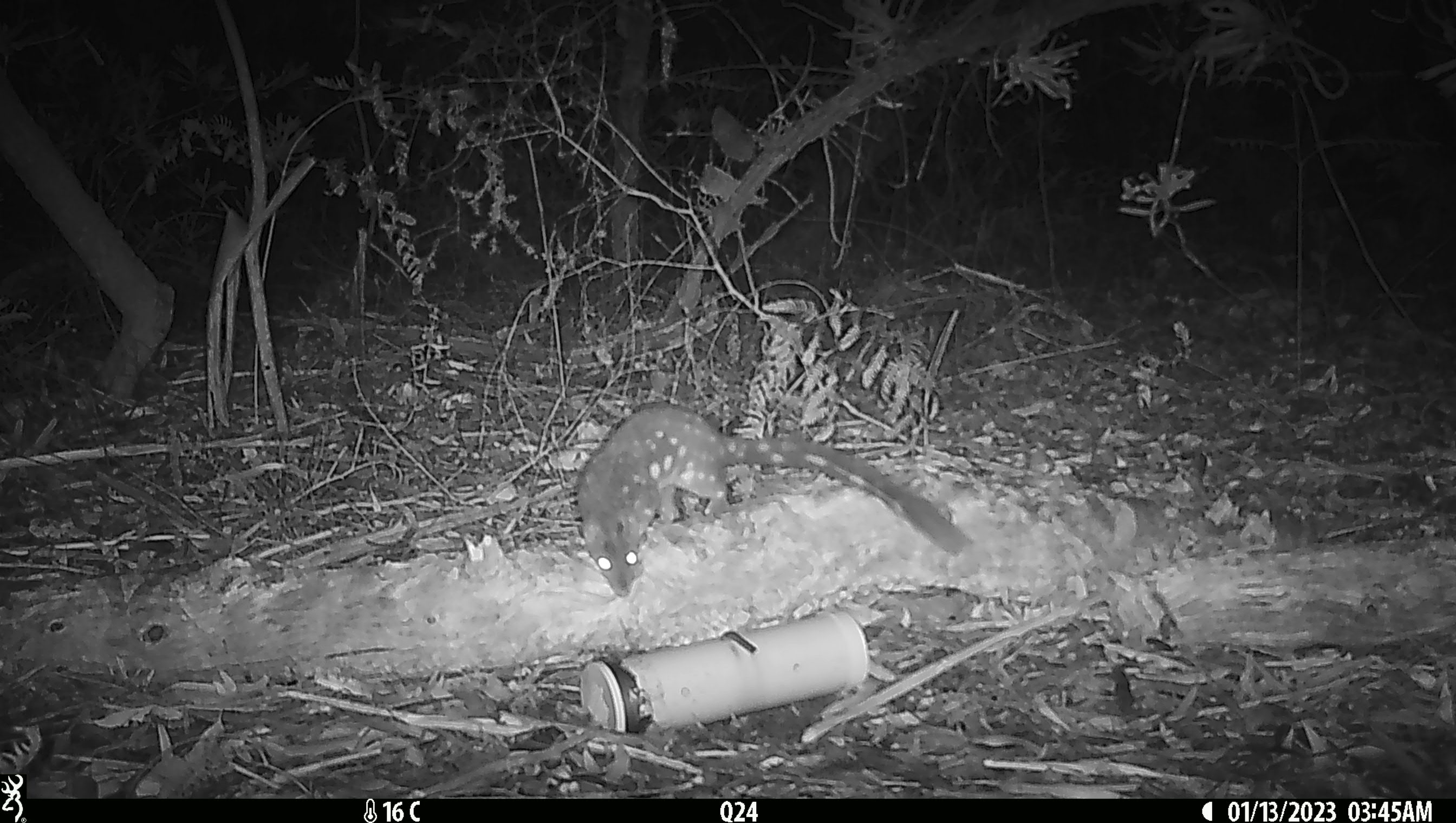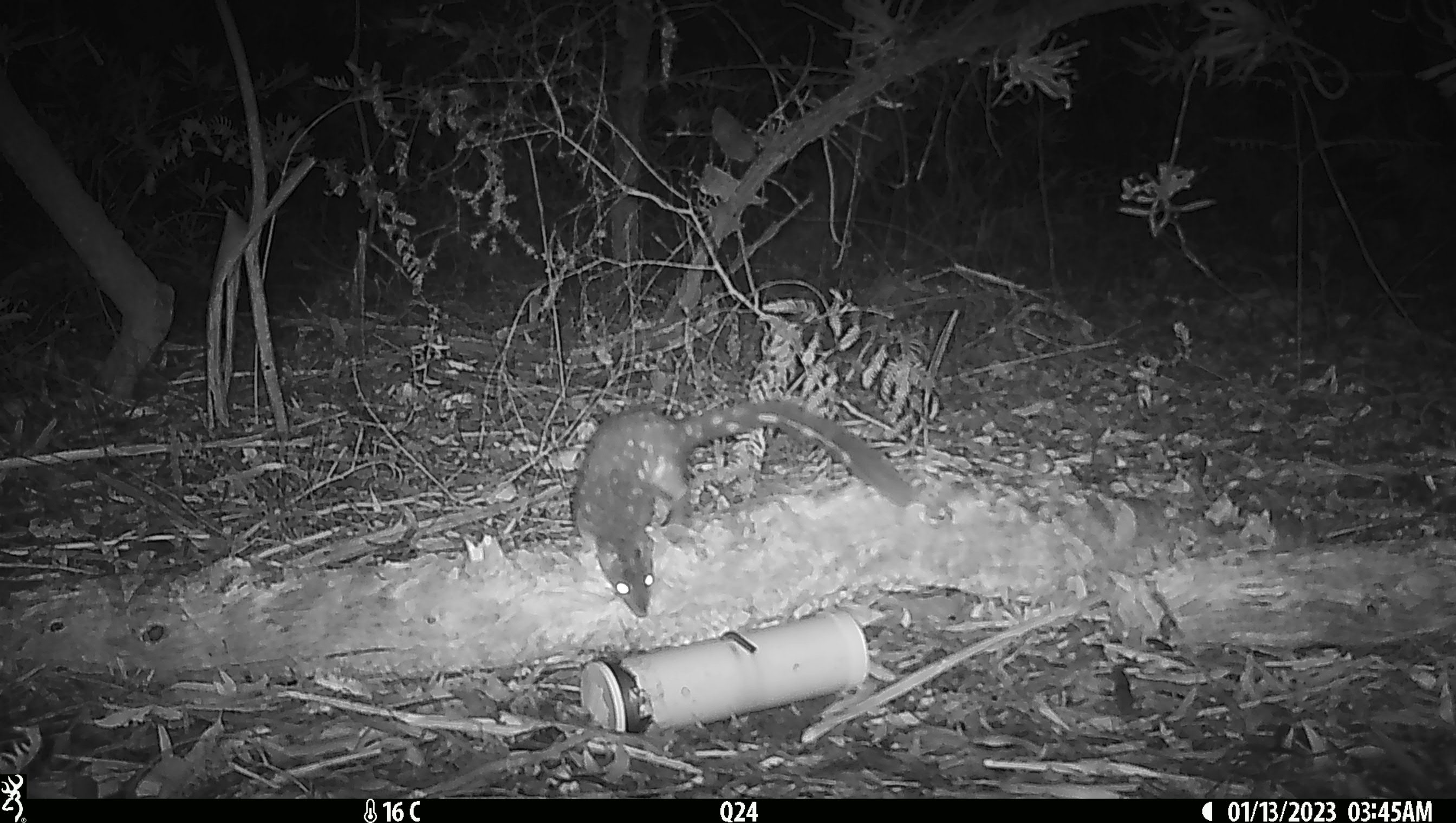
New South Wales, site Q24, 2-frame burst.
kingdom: Animalia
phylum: Chordata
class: Mammalia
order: Dasyuromorphia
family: Dasyuridae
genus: Dasyurus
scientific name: Dasyurus maculatus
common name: spotted-tailed quoll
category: quoll